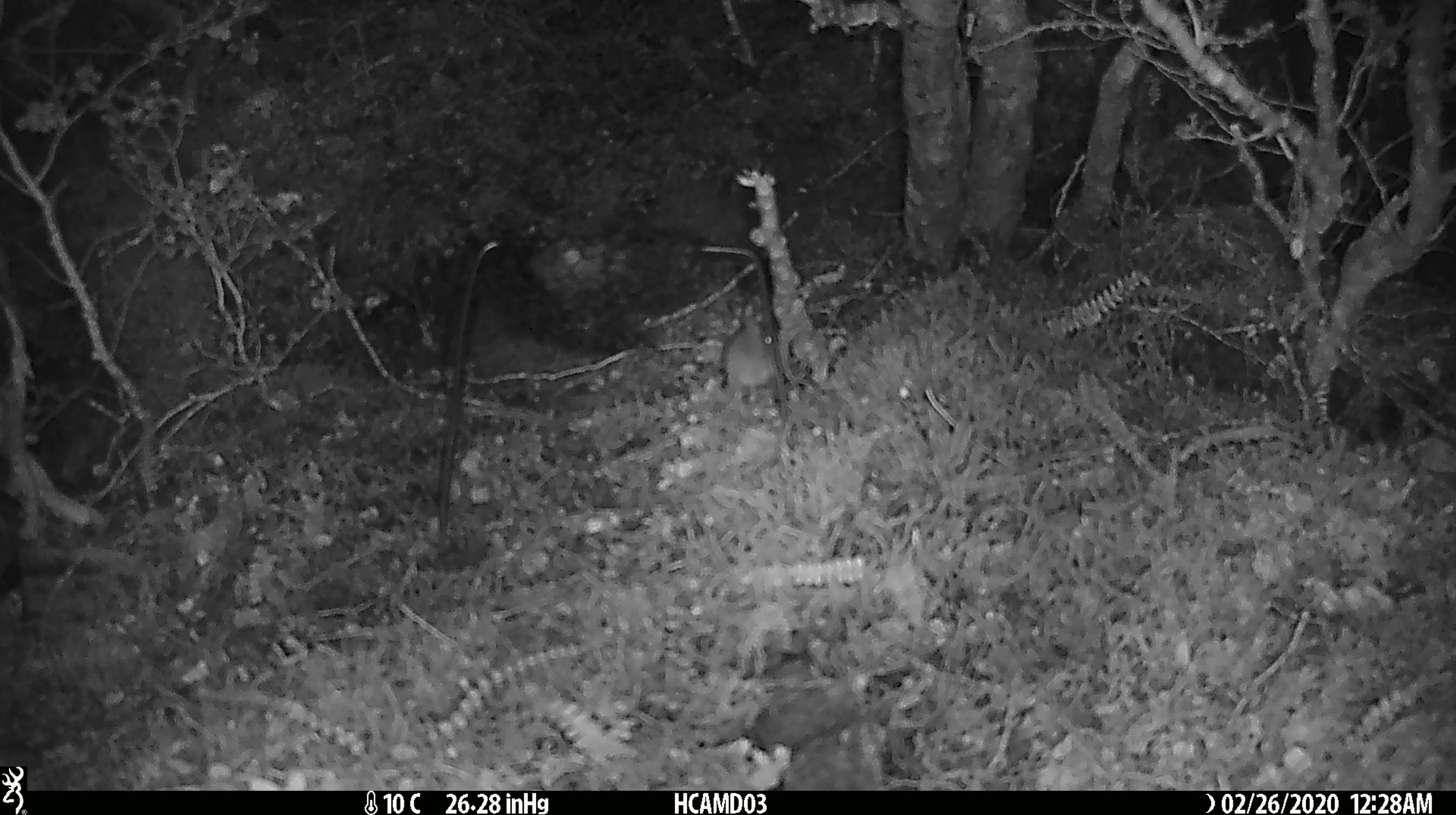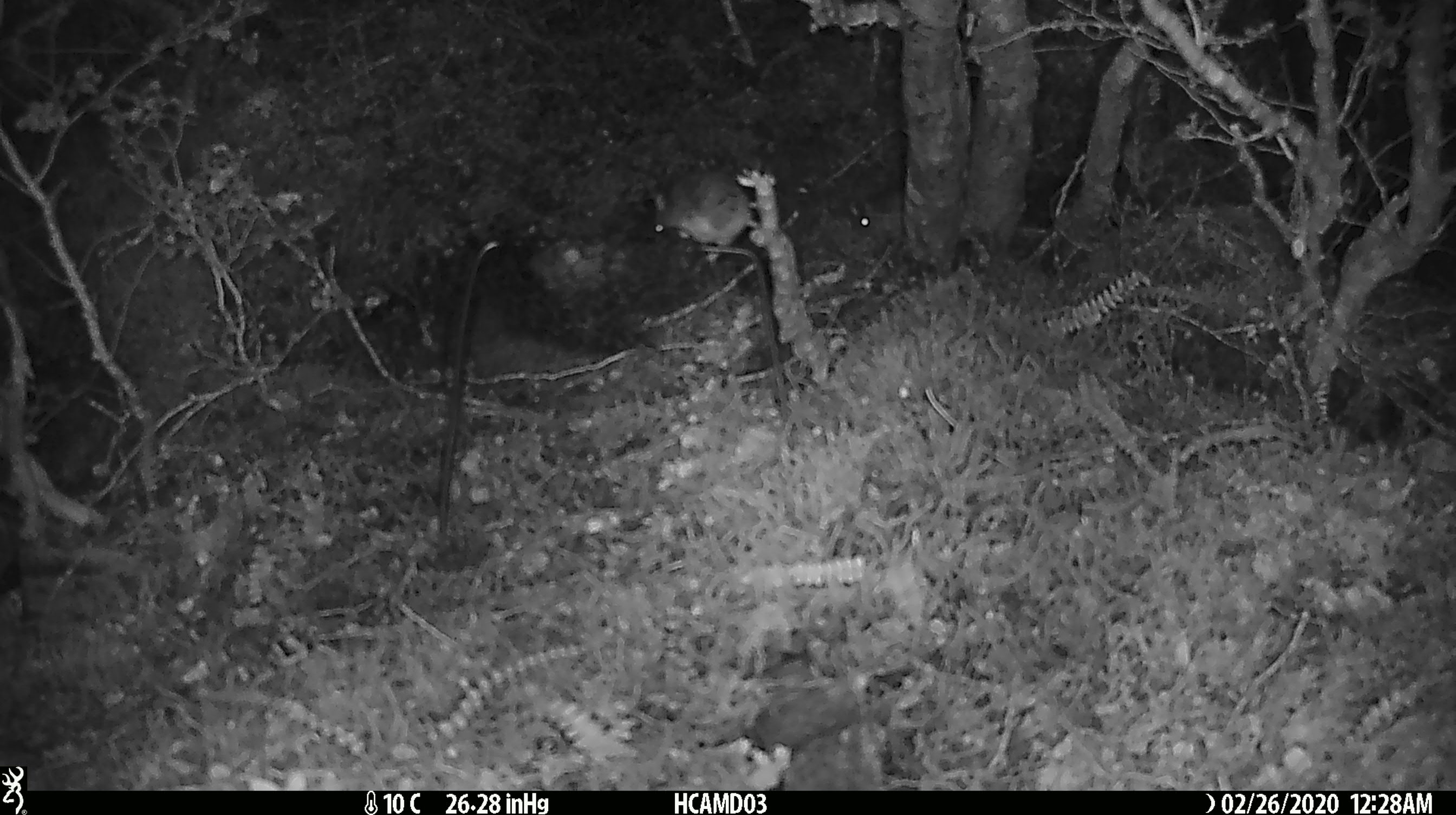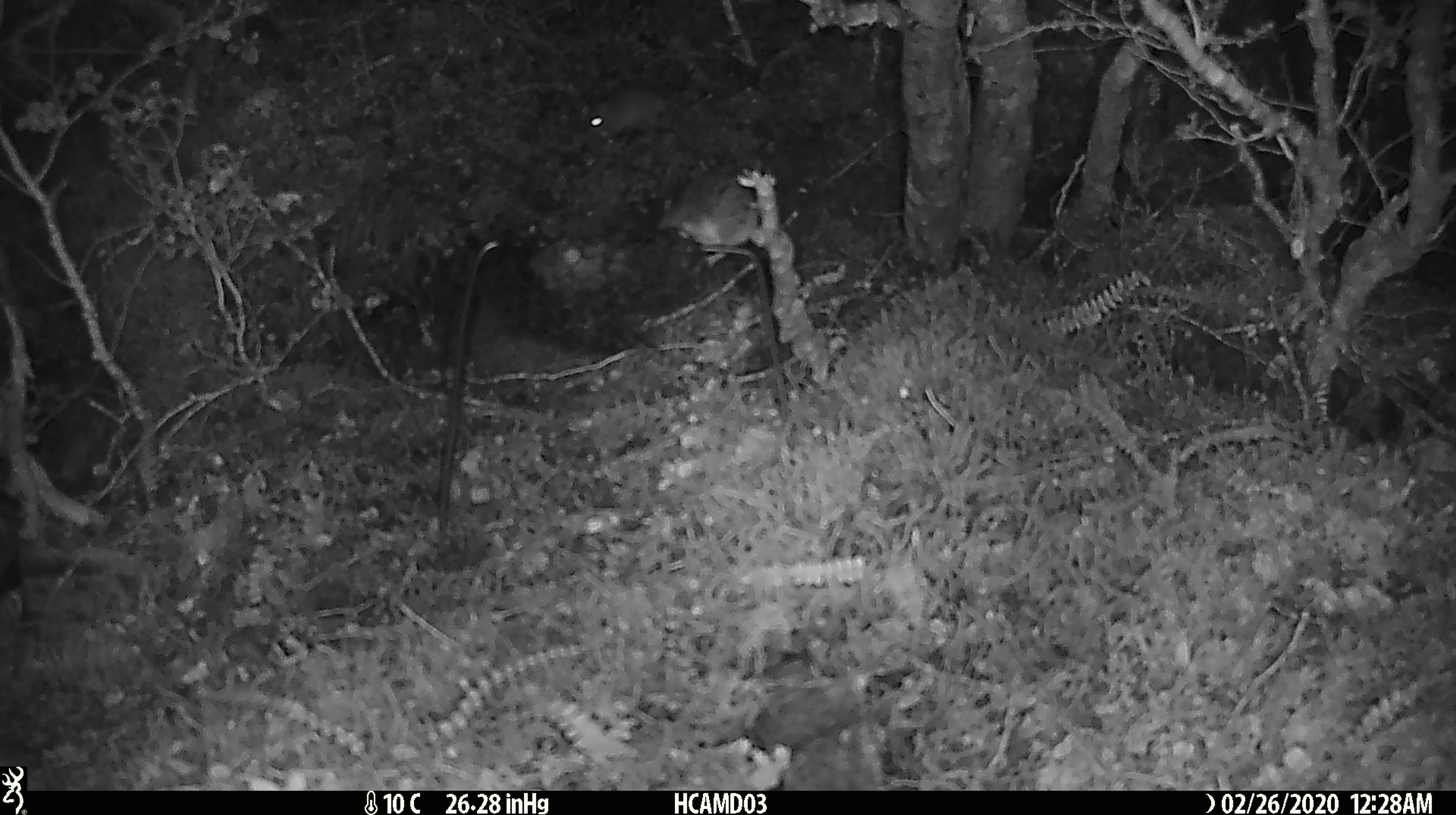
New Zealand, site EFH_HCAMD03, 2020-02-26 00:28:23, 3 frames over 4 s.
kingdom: Animalia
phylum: Chordata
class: Mammalia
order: Rodentia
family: Muridae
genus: Mus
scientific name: Mus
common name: mouse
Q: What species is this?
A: Mouse (Mus).